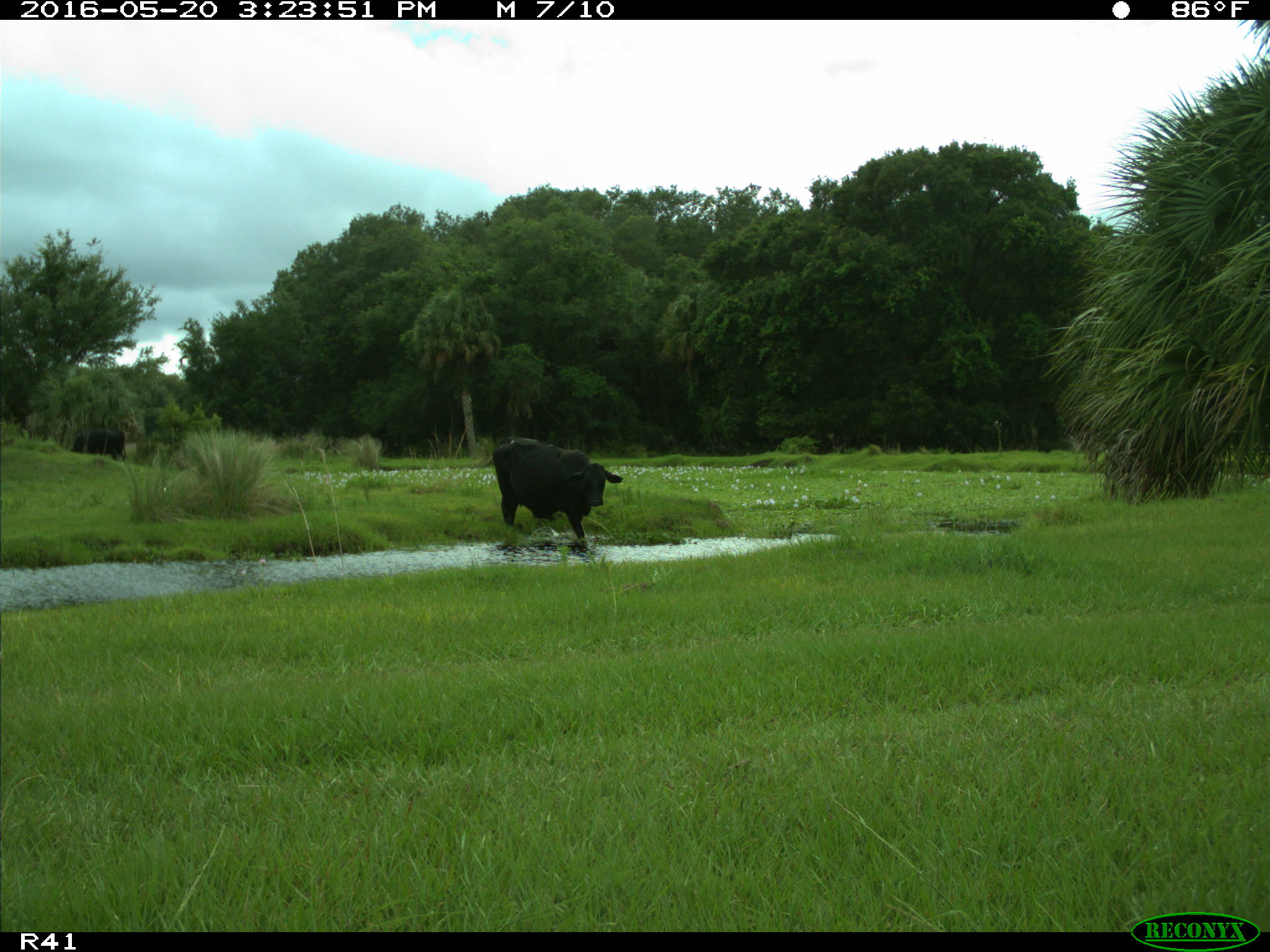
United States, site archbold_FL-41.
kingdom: Animalia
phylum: Chordata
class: Mammalia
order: Artiodactyla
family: Bovidae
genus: Bos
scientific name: Bos taurus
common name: domestic cow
Bos taurus (domestic cow).